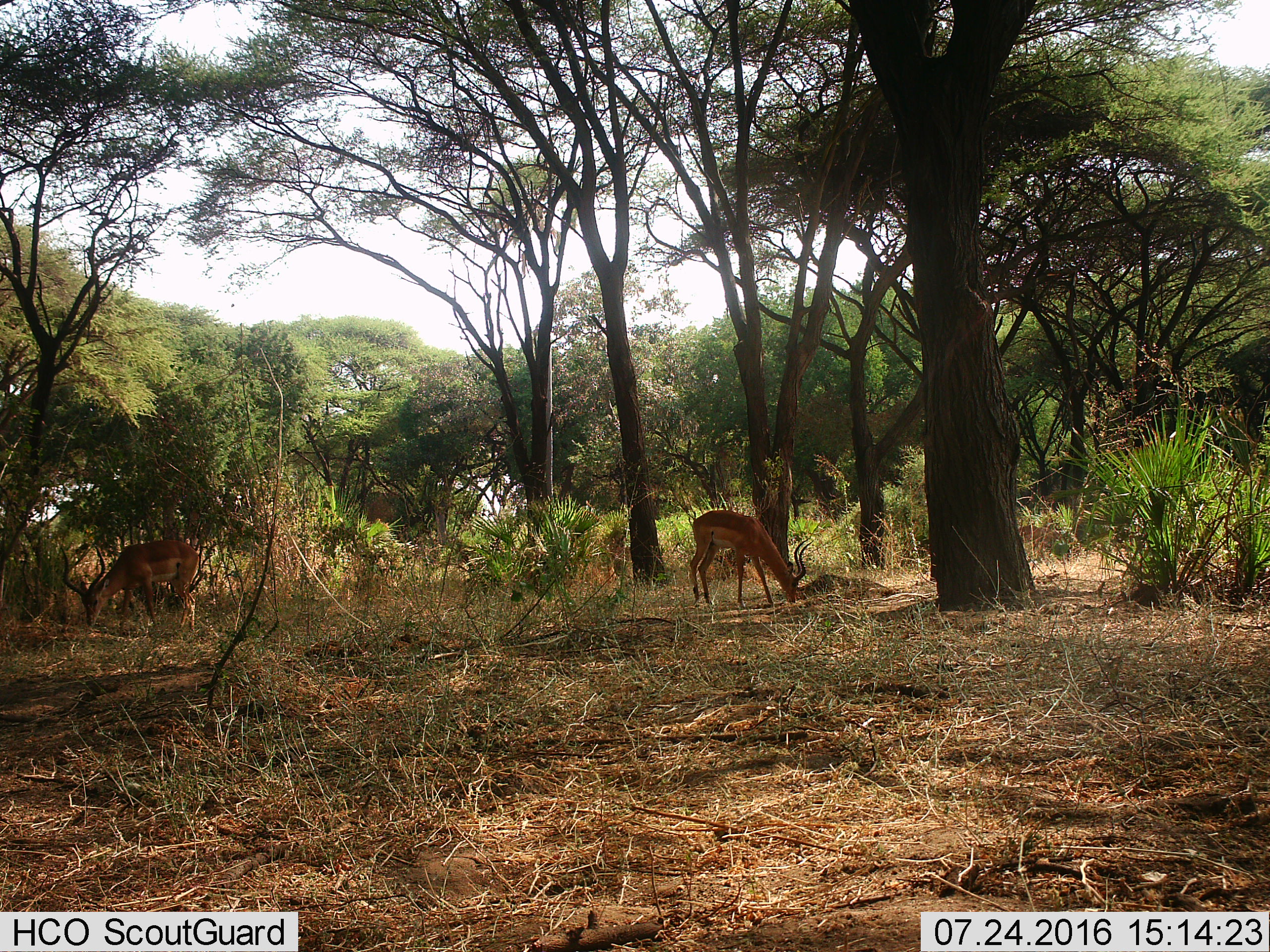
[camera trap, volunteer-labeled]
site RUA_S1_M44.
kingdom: Animalia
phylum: Chordata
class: Mammalia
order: Artiodactyla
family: Bovidae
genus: Aepyceros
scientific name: Aepyceros melampus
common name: impala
Impala (Aepyceros melampus), count 2. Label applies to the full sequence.